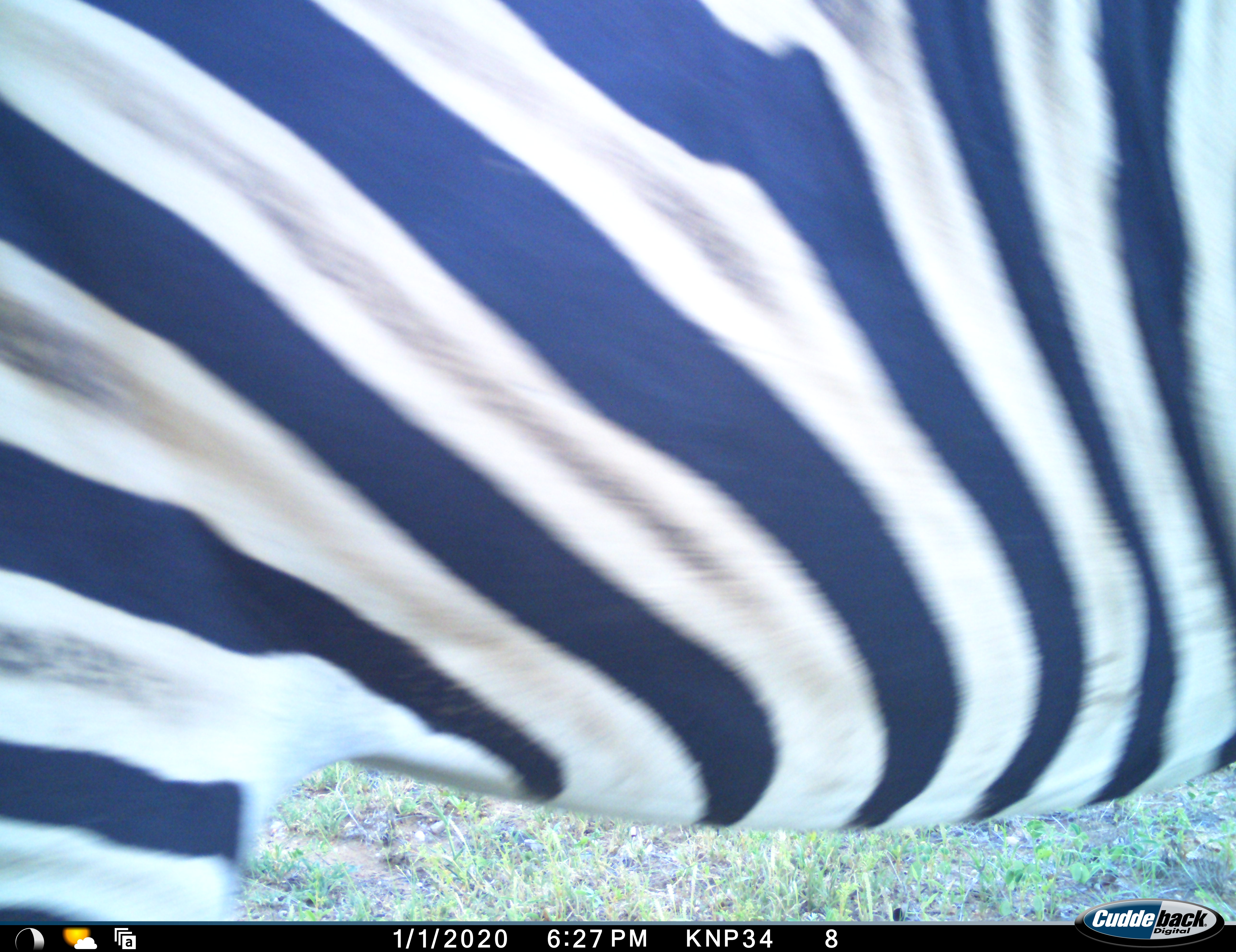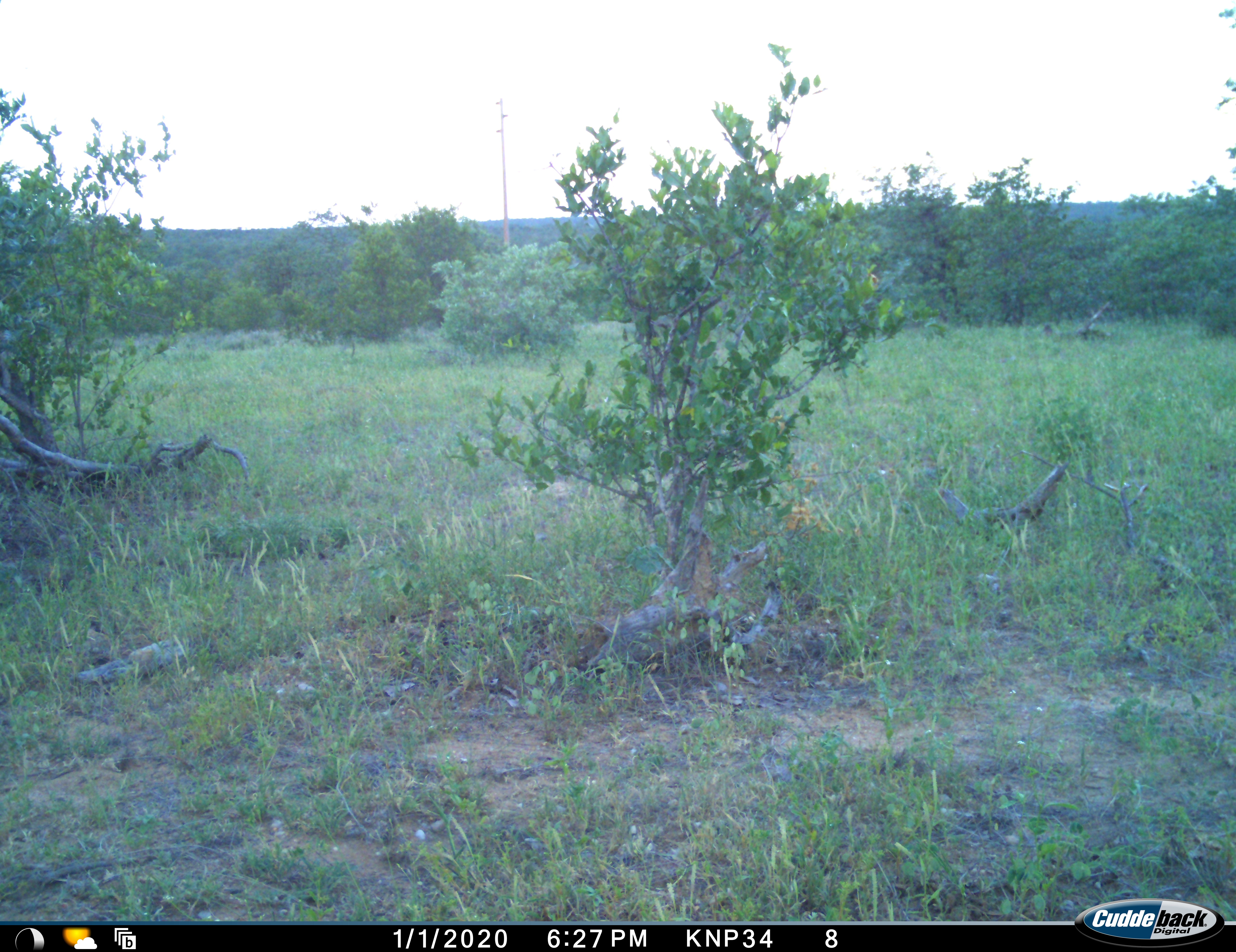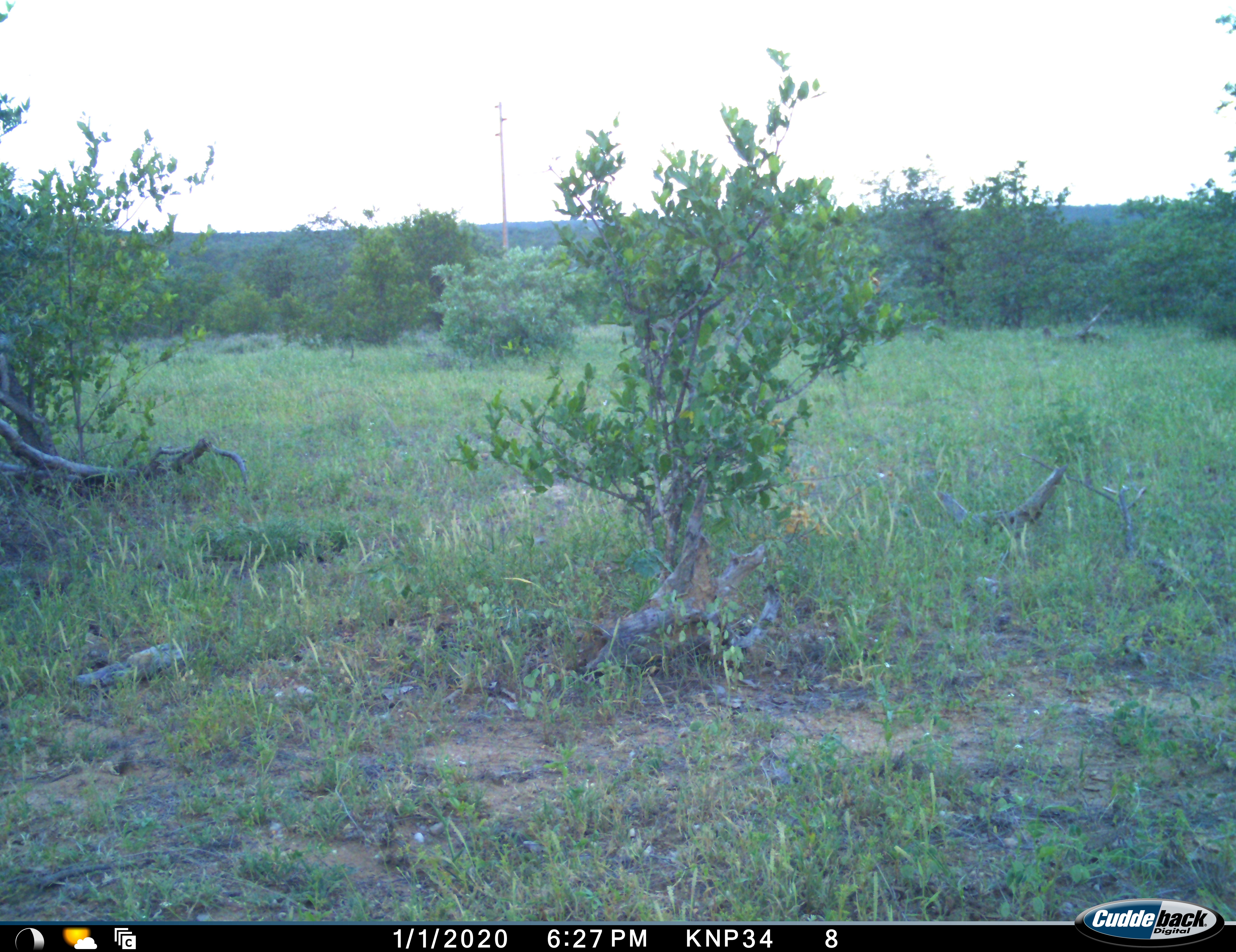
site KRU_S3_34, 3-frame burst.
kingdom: Animalia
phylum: Chordata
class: Mammalia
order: Perissodactyla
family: Equidae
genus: Equus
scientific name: Equus quagga burchellii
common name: burchell's zebra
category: zebraburchells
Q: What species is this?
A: Zebraburchells (burchell's zebra) (Equus quagga burchellii).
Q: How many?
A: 1.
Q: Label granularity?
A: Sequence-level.